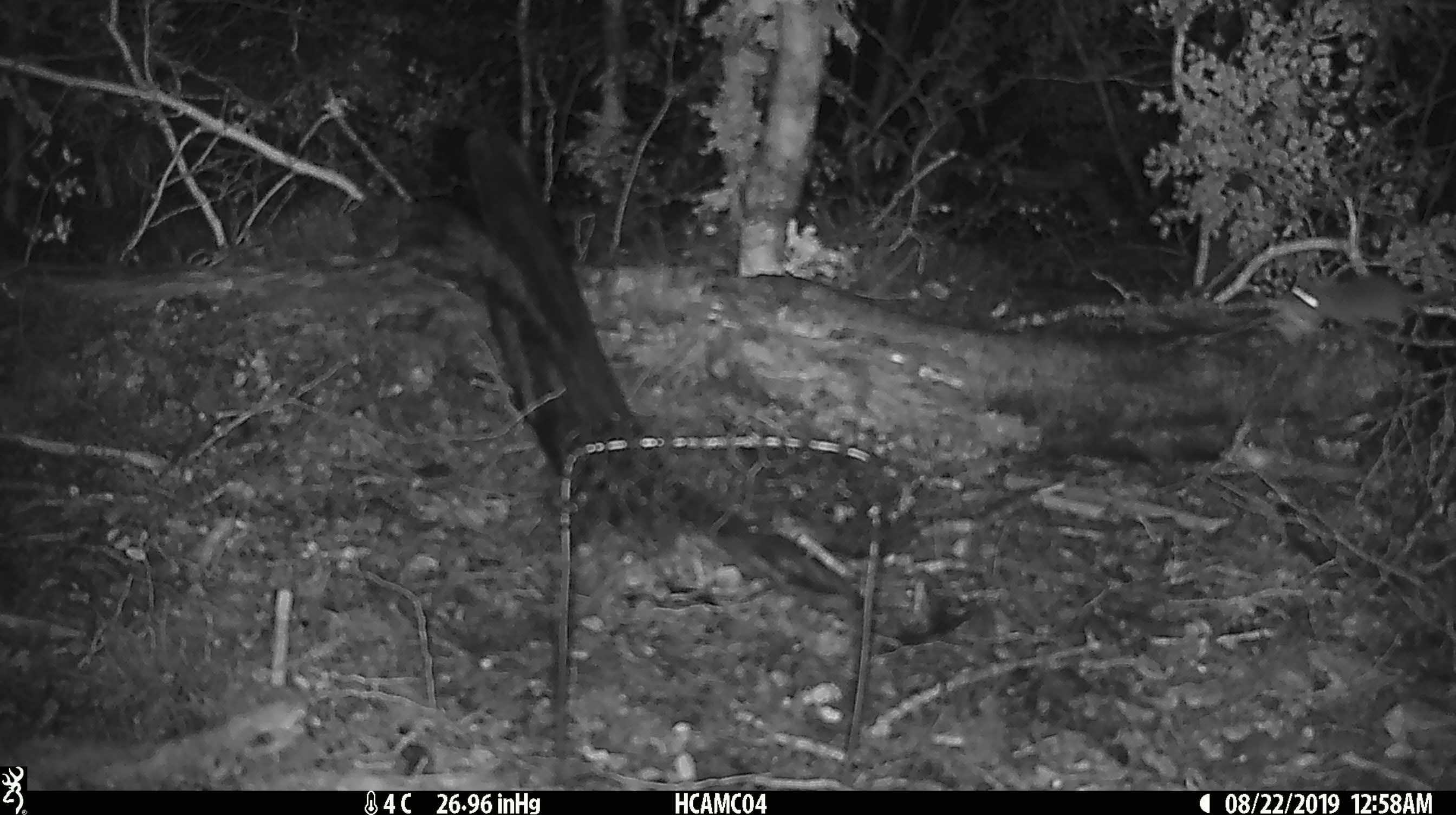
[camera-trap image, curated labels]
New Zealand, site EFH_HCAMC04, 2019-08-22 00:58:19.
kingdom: Animalia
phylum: Chordata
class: Mammalia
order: Rodentia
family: Muridae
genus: Mus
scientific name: Mus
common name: mouse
Mouse (Mus).